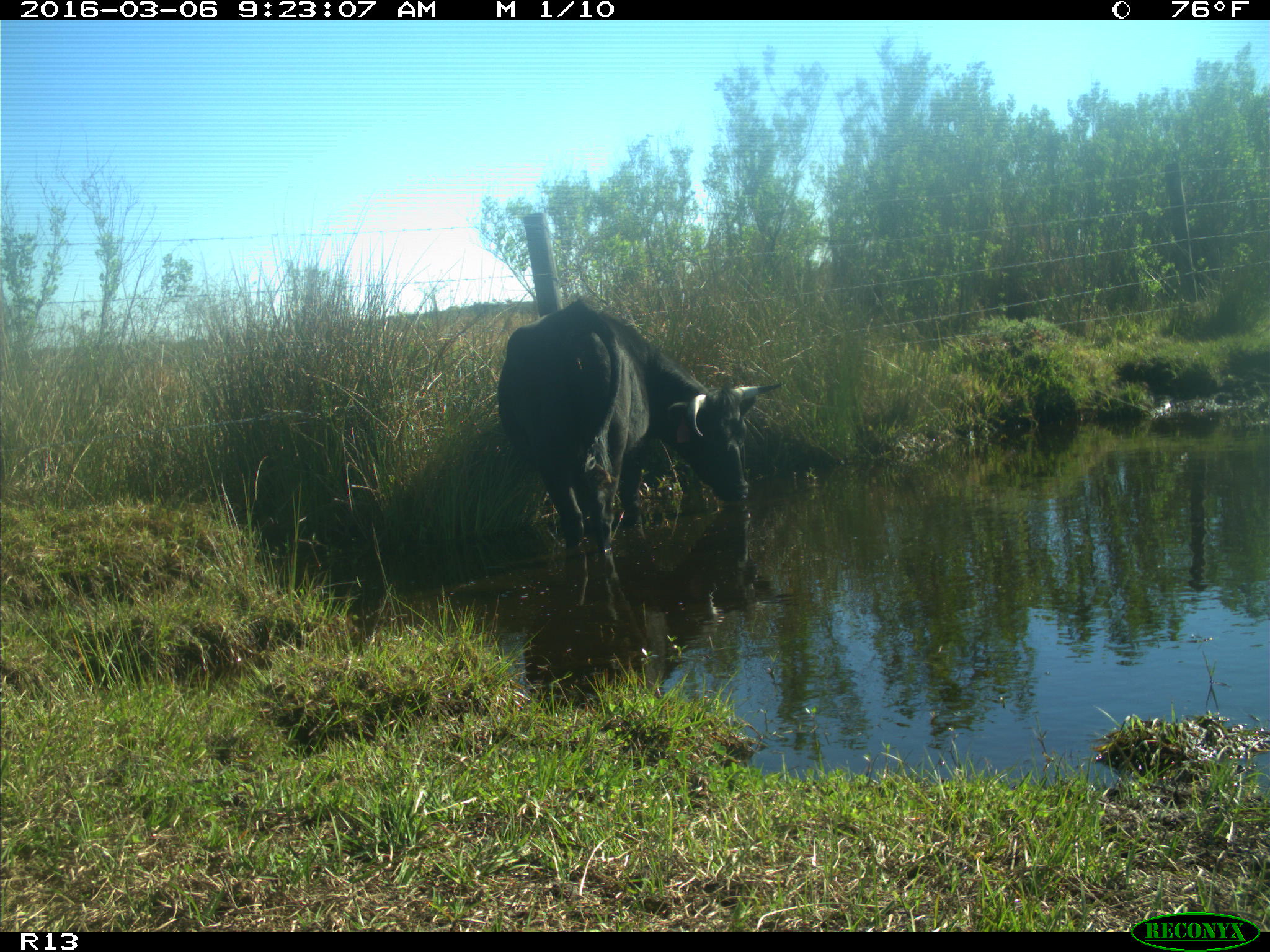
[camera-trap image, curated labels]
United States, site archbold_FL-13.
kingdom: Animalia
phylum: Chordata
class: Mammalia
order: Artiodactyla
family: Bovidae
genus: Bos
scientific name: Bos taurus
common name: domestic cow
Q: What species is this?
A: Bos taurus (domestic cow).